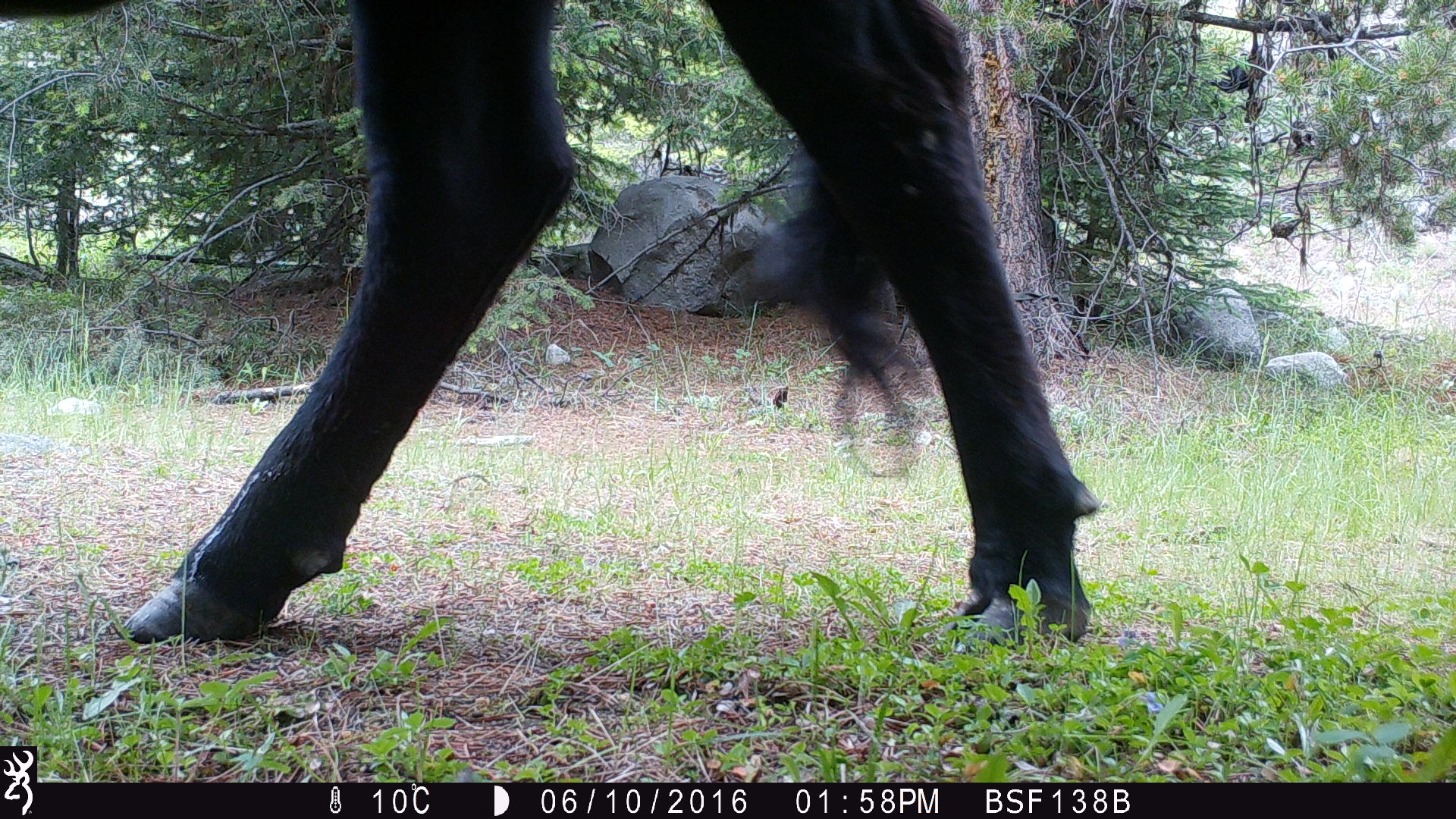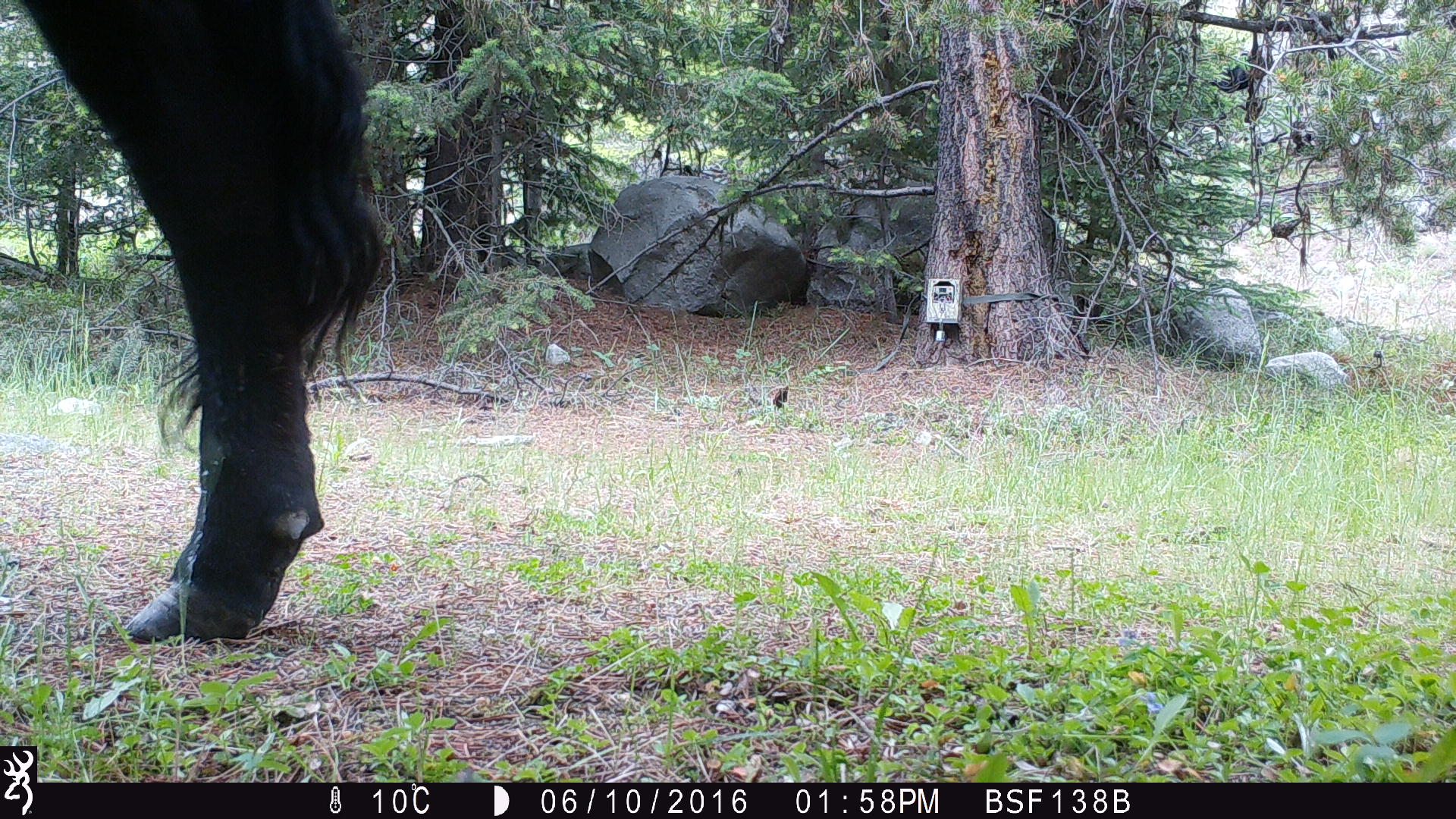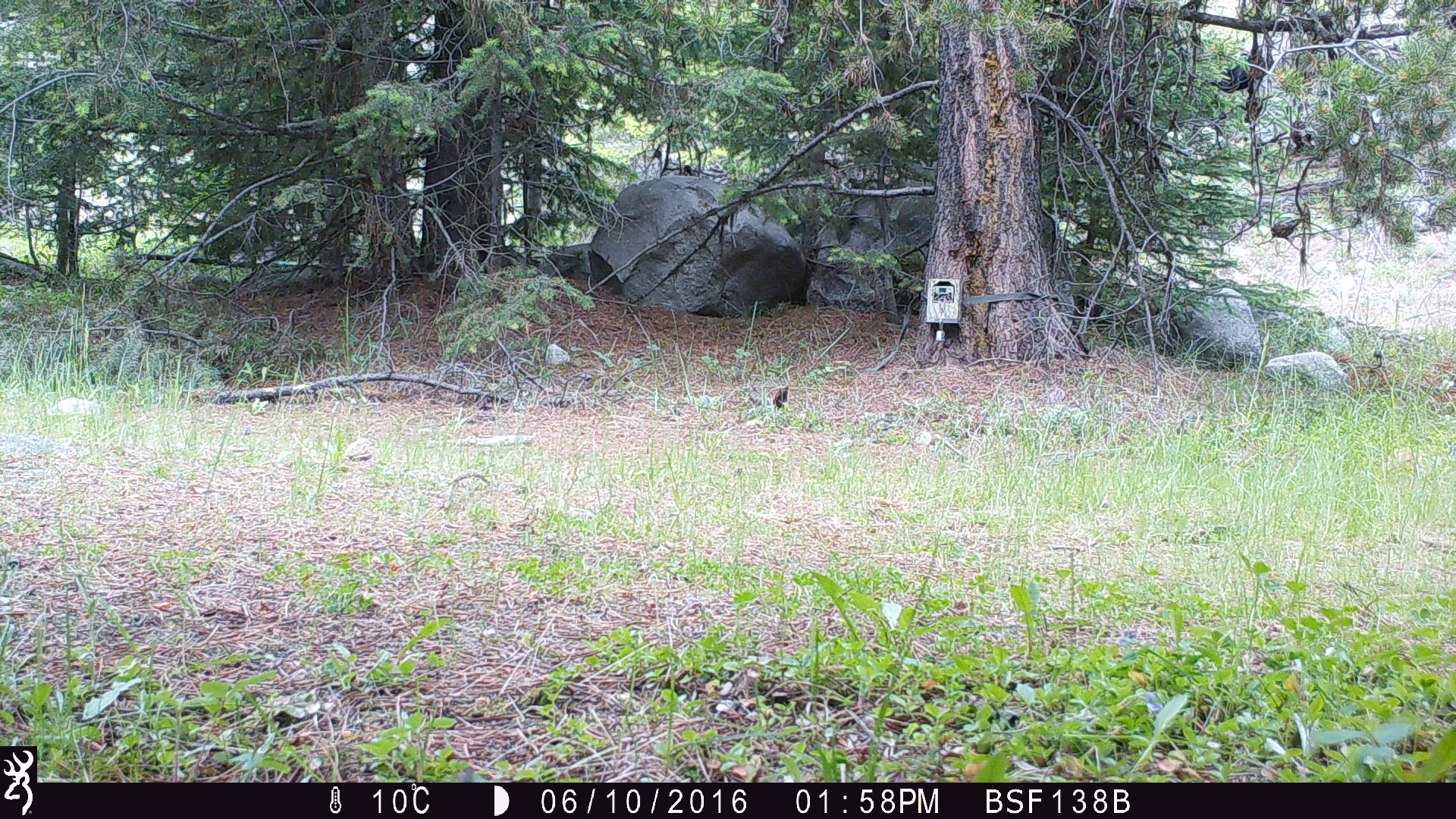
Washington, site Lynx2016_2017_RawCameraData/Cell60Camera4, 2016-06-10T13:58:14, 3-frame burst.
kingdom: Animalia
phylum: Chordata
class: Mammalia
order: Artiodactyla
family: Bovidae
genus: Bos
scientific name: Bos taurus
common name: domestic cattle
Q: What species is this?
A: Domestic cattle (Bos taurus).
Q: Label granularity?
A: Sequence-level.